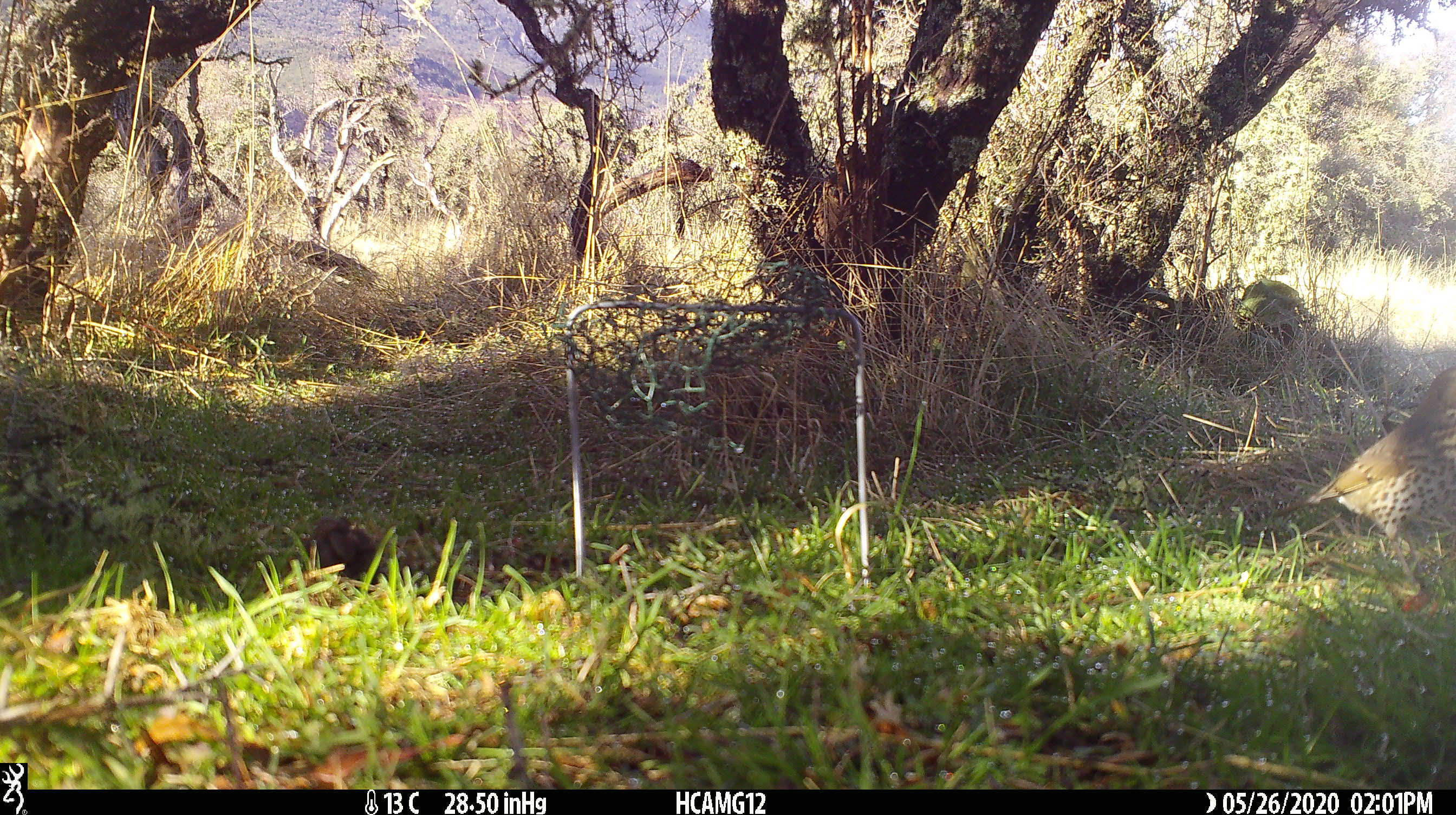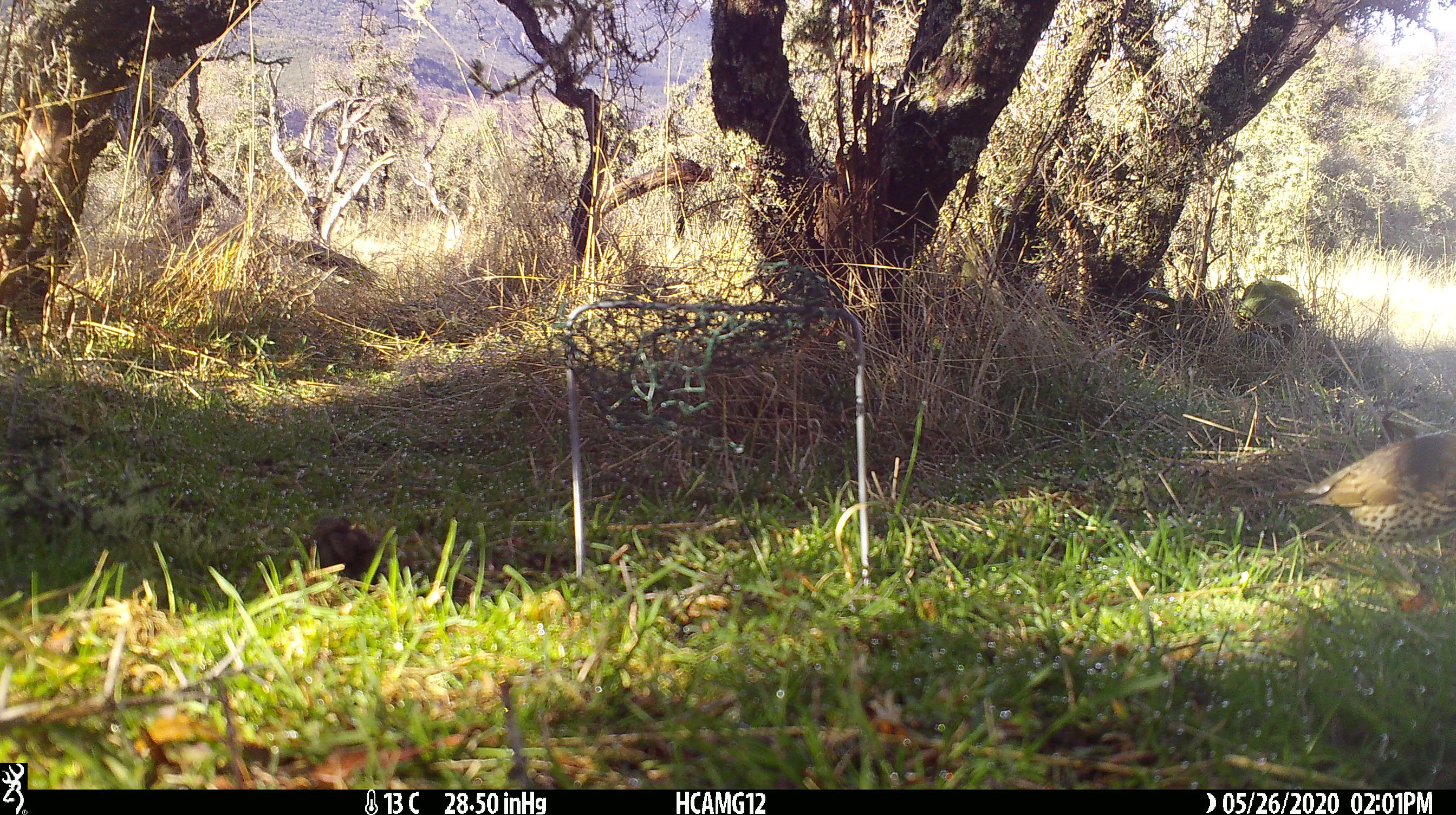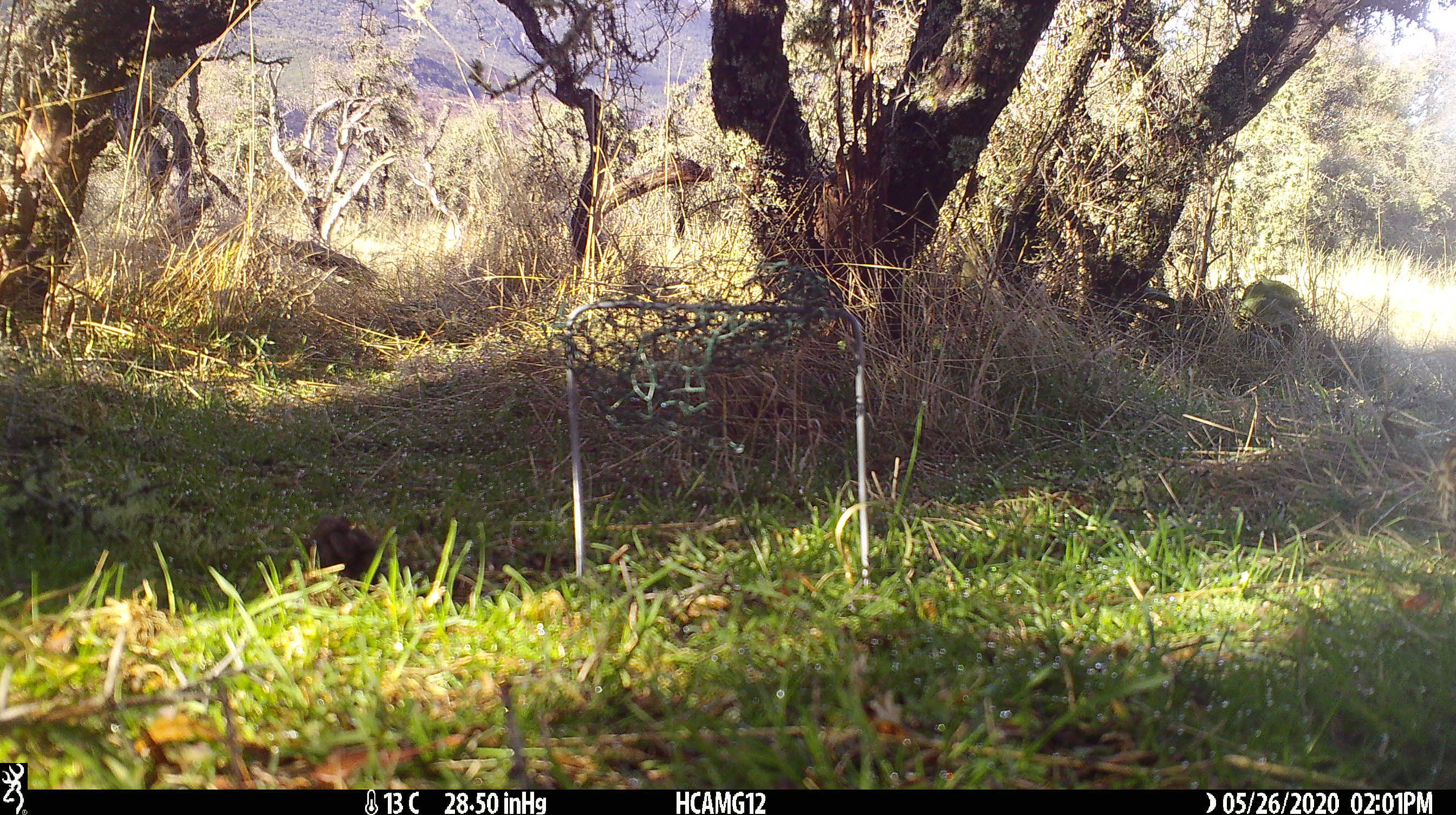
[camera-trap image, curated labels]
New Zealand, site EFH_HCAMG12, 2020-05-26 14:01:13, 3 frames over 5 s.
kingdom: Animalia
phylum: Chordata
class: Aves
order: Passeriformes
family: Turdidae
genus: Turdus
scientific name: Turdus philomelos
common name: song thrush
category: thrush